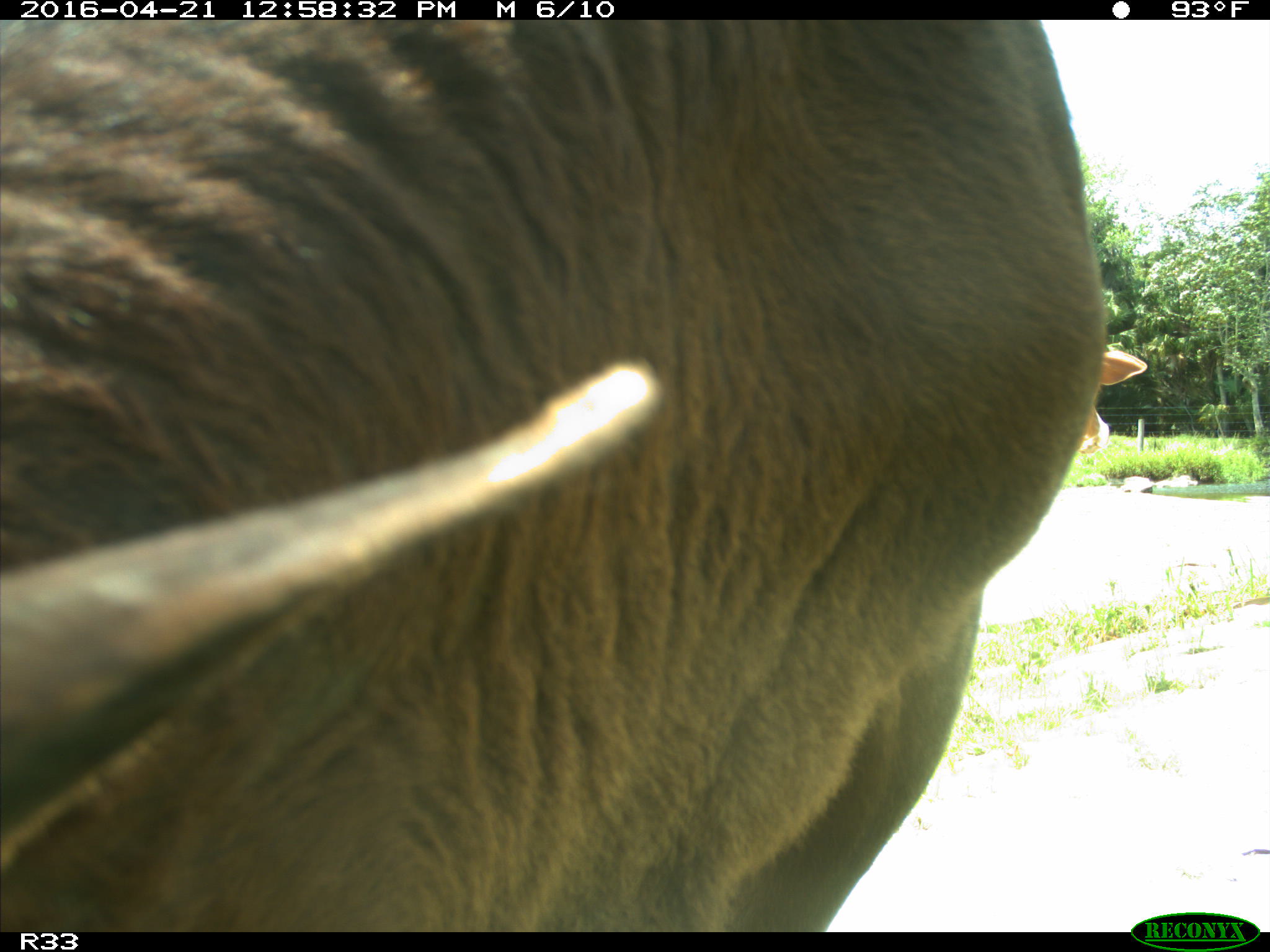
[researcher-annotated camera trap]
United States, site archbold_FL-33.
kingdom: Animalia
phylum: Chordata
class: Mammalia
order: Artiodactyla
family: Bovidae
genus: Bos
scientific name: Bos taurus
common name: domestic cow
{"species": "Bos taurus (domestic cow)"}